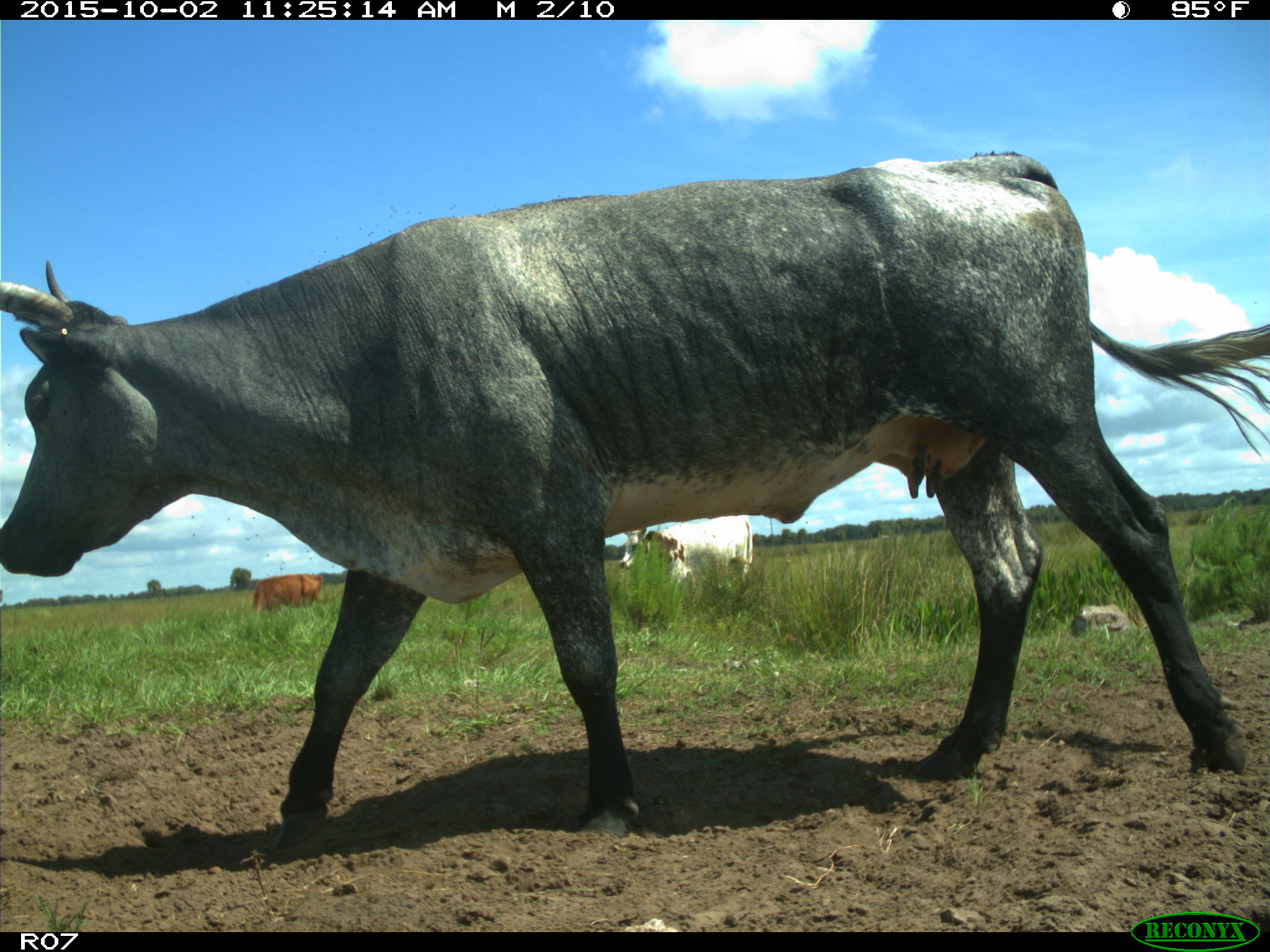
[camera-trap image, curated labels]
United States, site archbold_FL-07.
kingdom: Animalia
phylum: Chordata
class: Mammalia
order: Artiodactyla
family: Bovidae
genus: Bos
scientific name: Bos taurus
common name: domestic cow